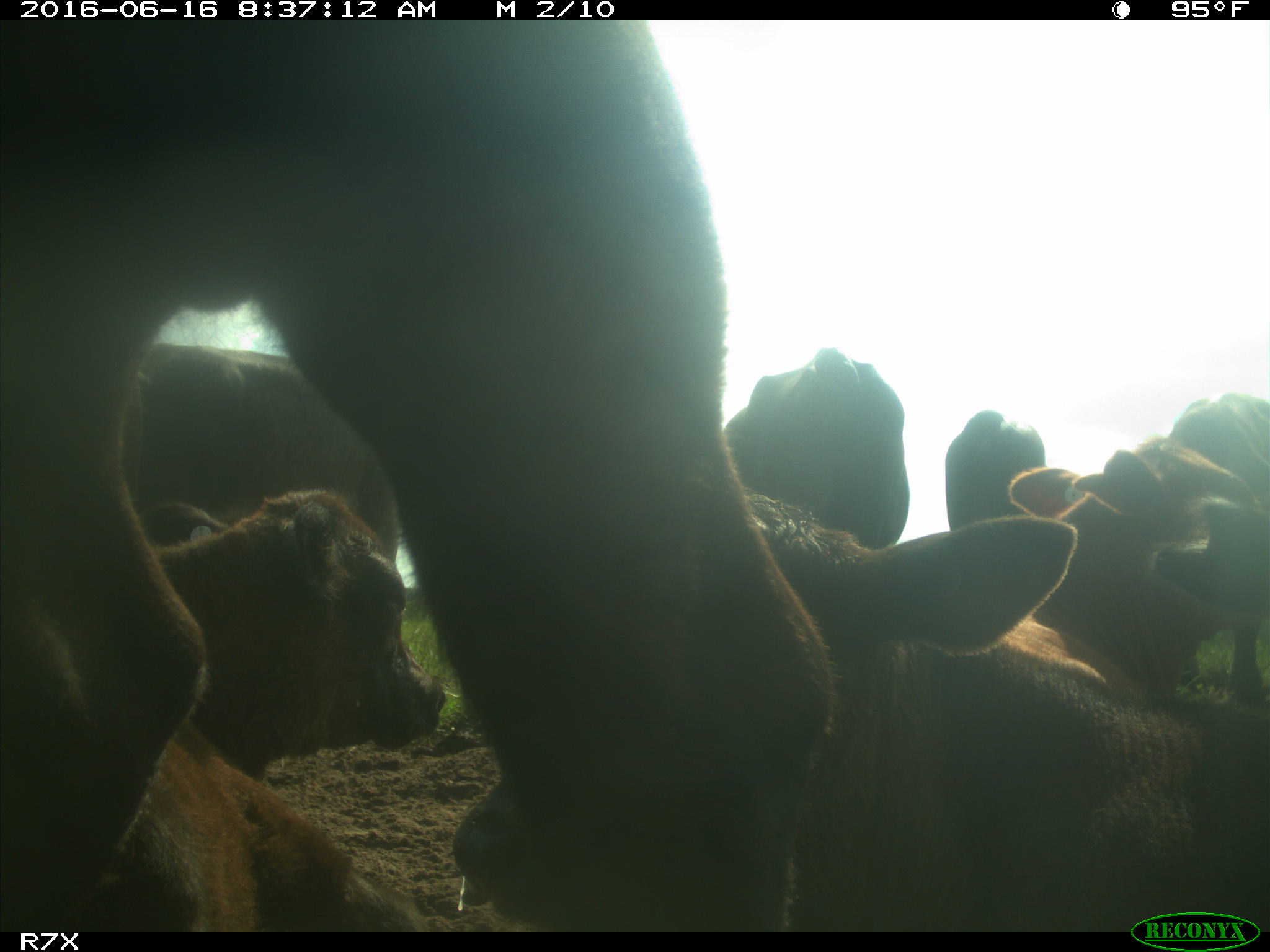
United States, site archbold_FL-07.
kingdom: Animalia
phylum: Chordata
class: Mammalia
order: Artiodactyla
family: Bovidae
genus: Bos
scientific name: Bos taurus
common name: domestic cow